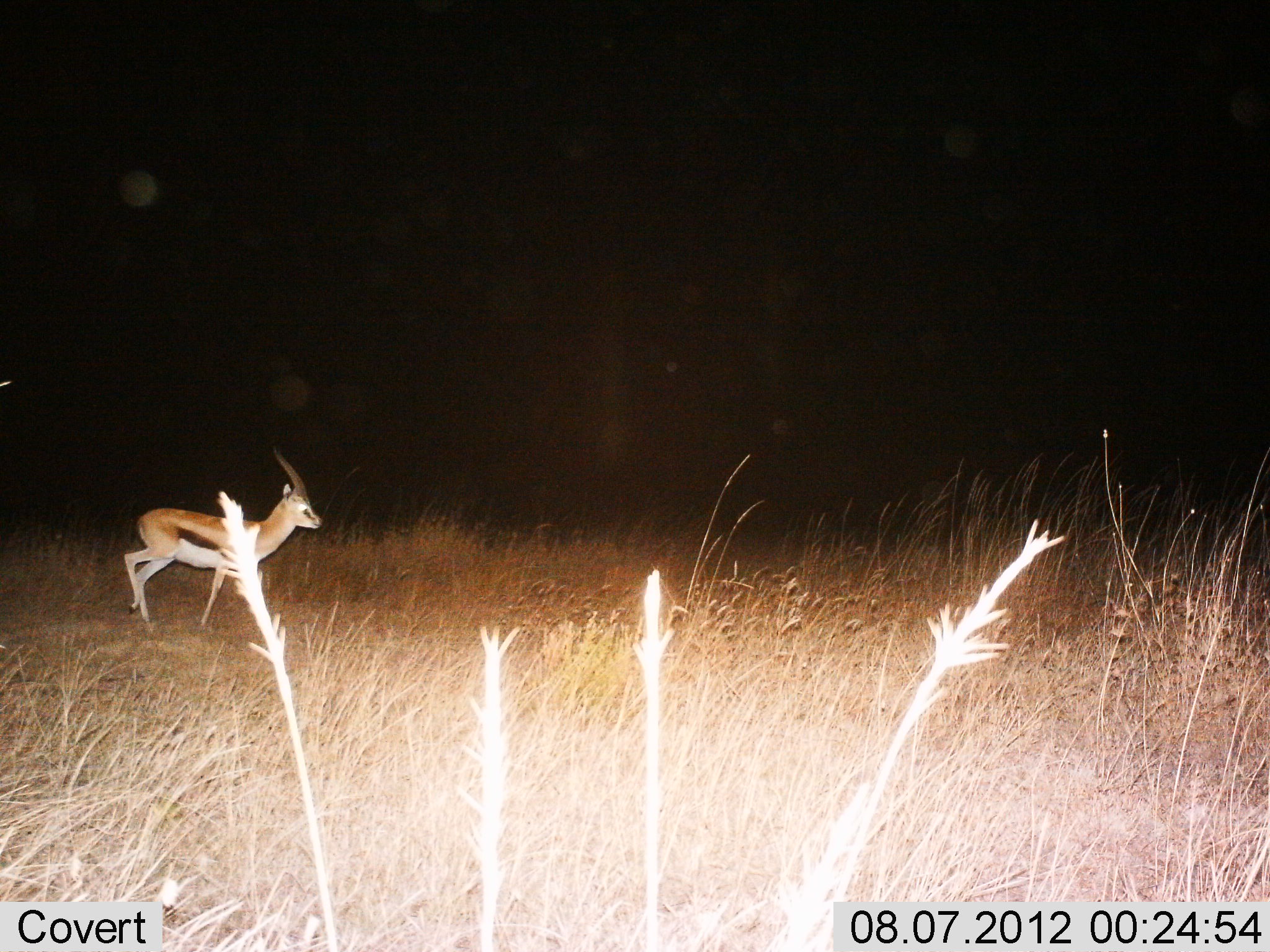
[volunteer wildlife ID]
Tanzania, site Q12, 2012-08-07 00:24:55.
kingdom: Animalia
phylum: Chordata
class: Mammalia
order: Artiodactyla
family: Bovidae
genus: Eudorcas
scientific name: Eudorcas thomsonii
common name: thomson's gazelle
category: gazellethomsons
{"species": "gazellethomsons (thomson's gazelle) (Eudorcas thomsonii)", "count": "1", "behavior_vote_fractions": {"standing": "30%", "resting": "0%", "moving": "80%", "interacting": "0%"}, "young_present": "0%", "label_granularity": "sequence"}